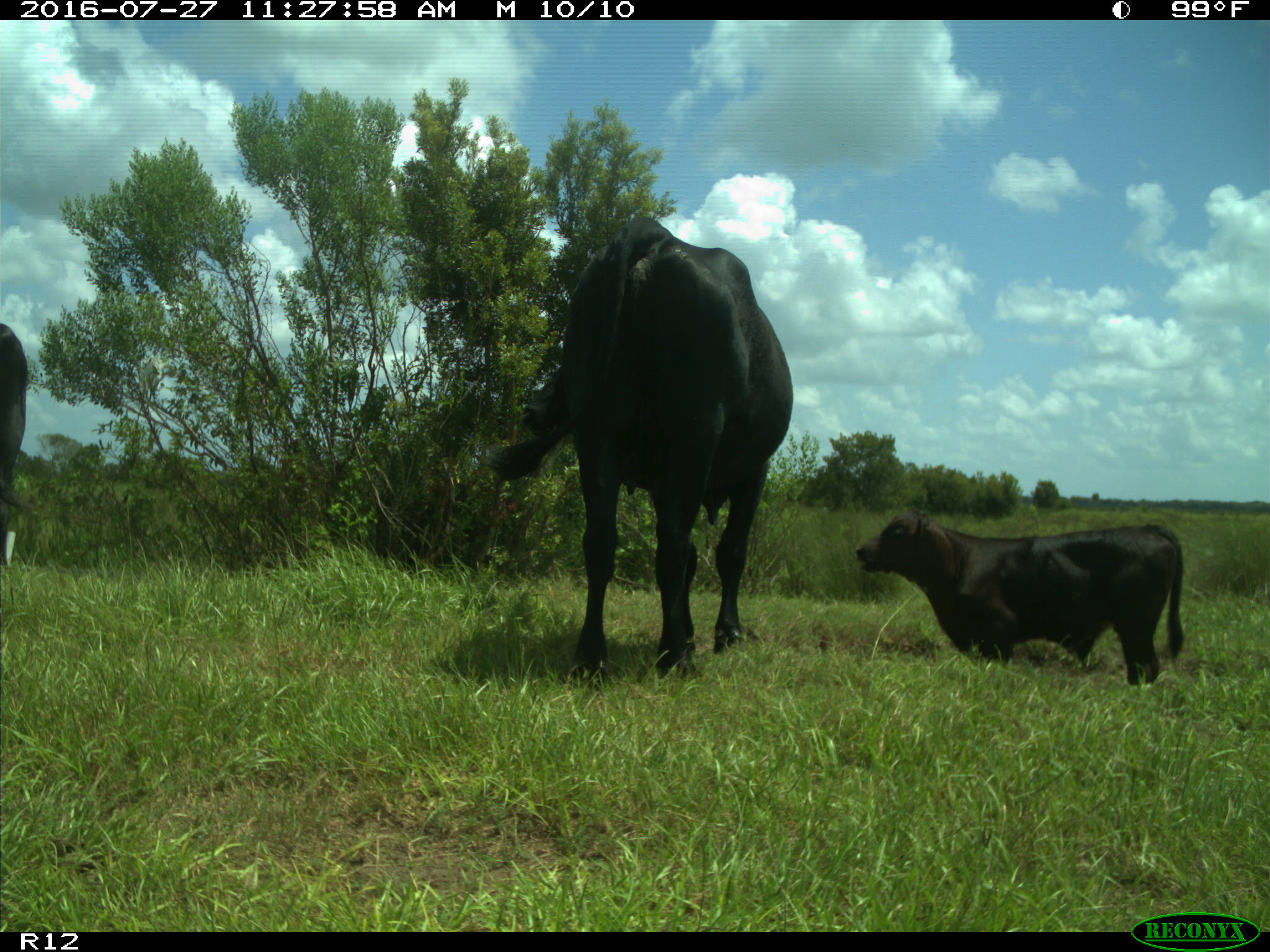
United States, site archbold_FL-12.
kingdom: Animalia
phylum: Chordata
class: Mammalia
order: Artiodactyla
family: Bovidae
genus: Bos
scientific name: Bos taurus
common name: domestic cow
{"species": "Bos taurus (domestic cow)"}